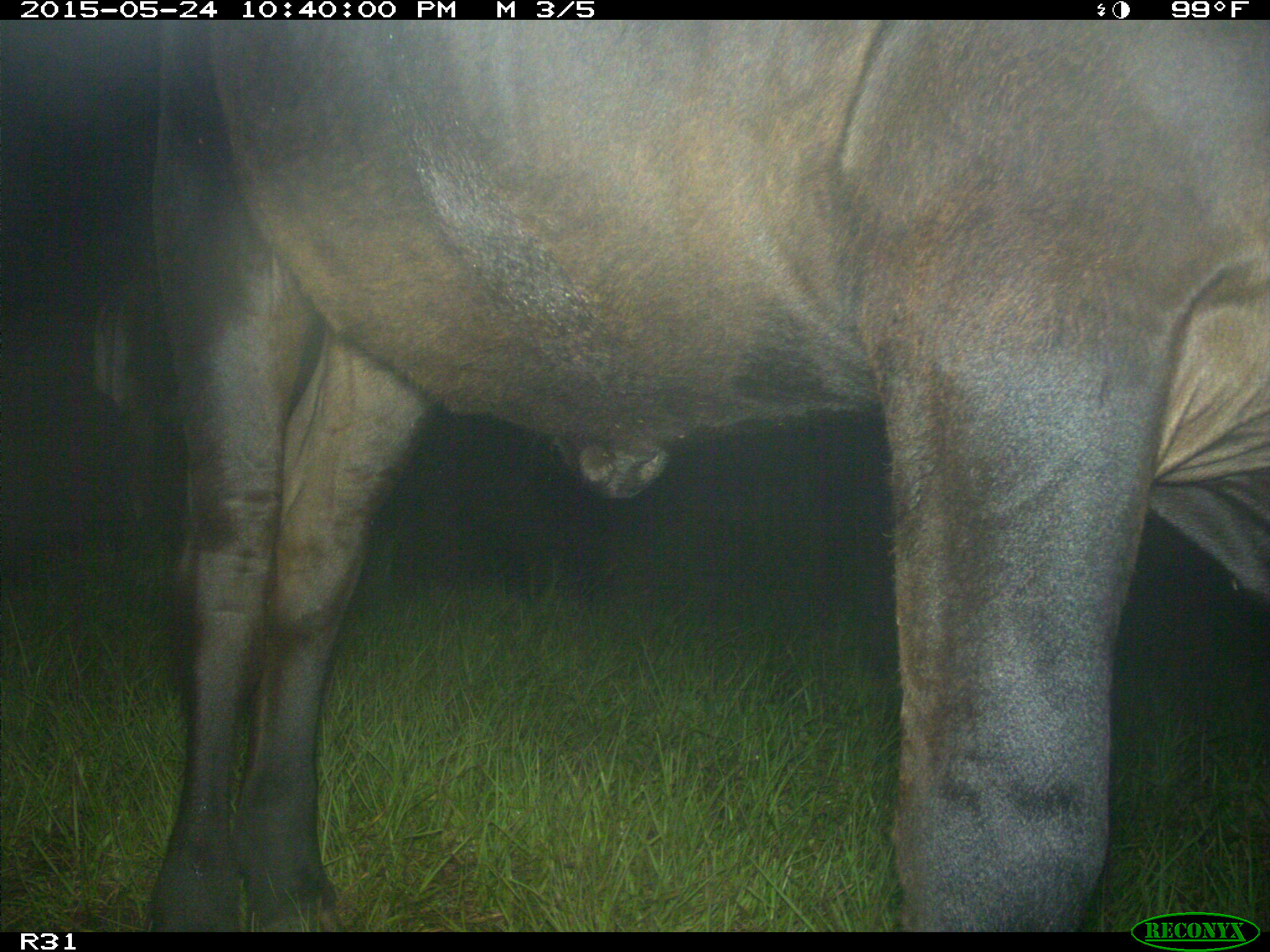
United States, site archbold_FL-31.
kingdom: Animalia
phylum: Chordata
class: Mammalia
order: Artiodactyla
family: Bovidae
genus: Bos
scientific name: Bos taurus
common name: domestic cow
Bos taurus (domestic cow).